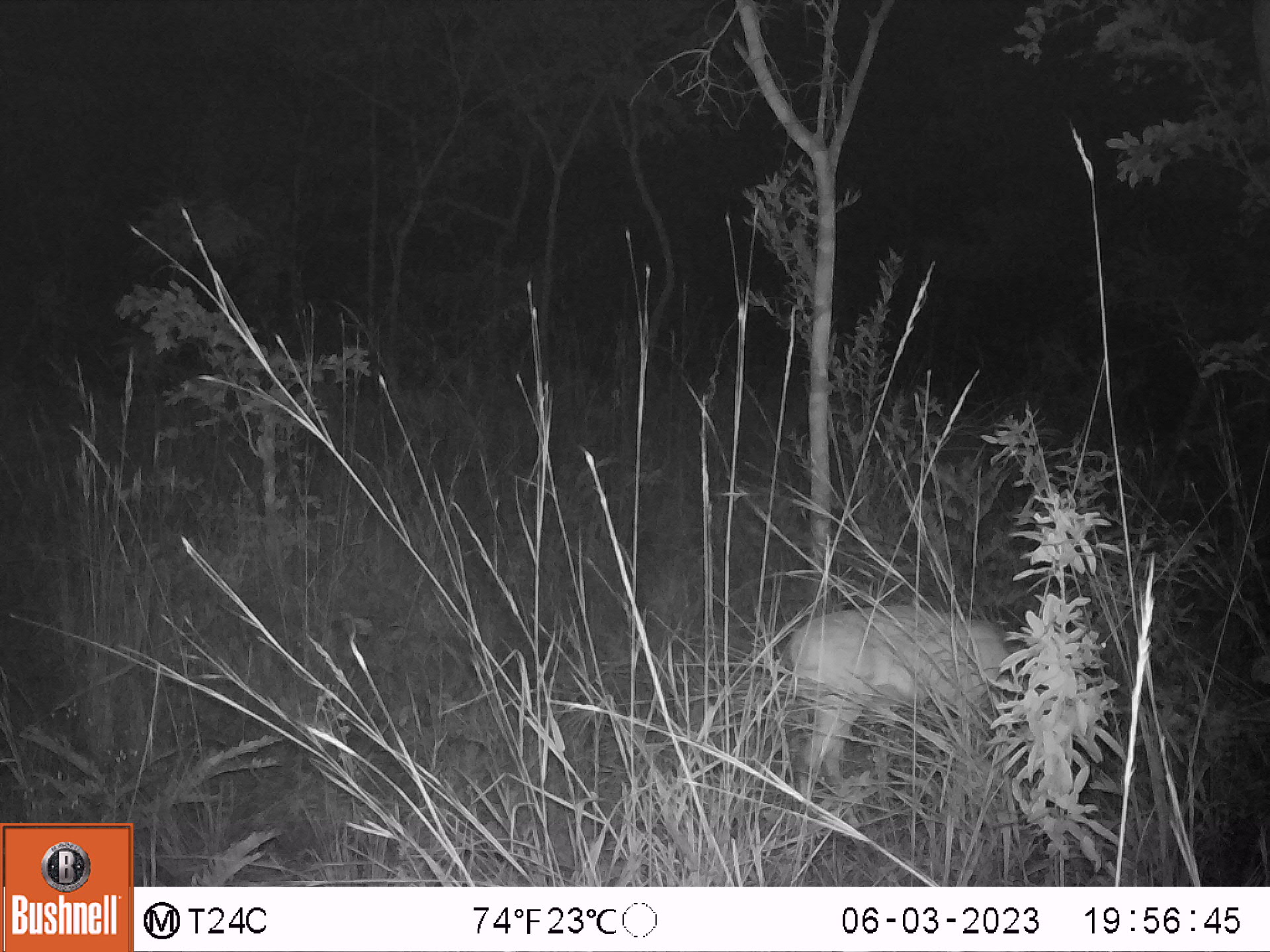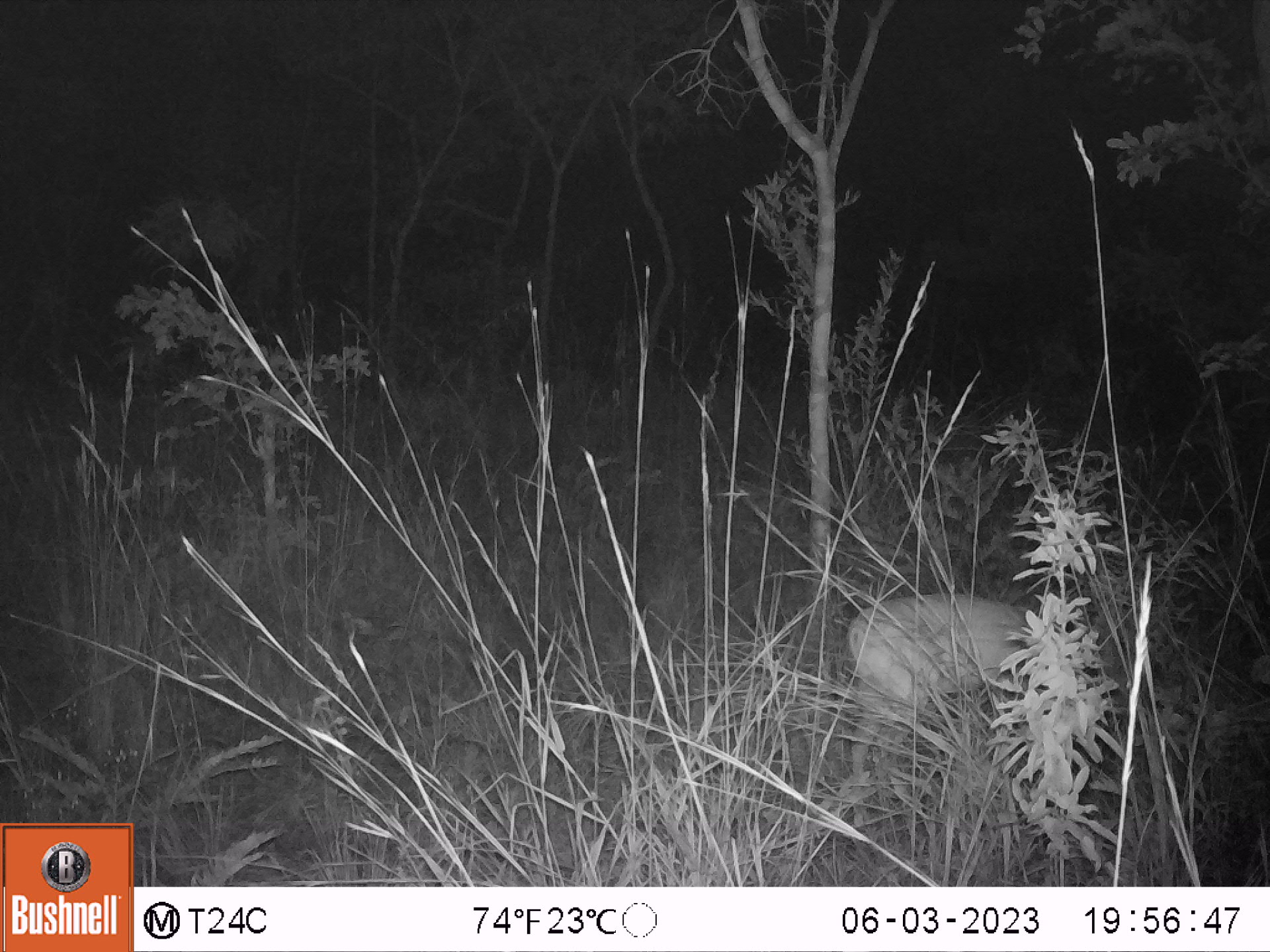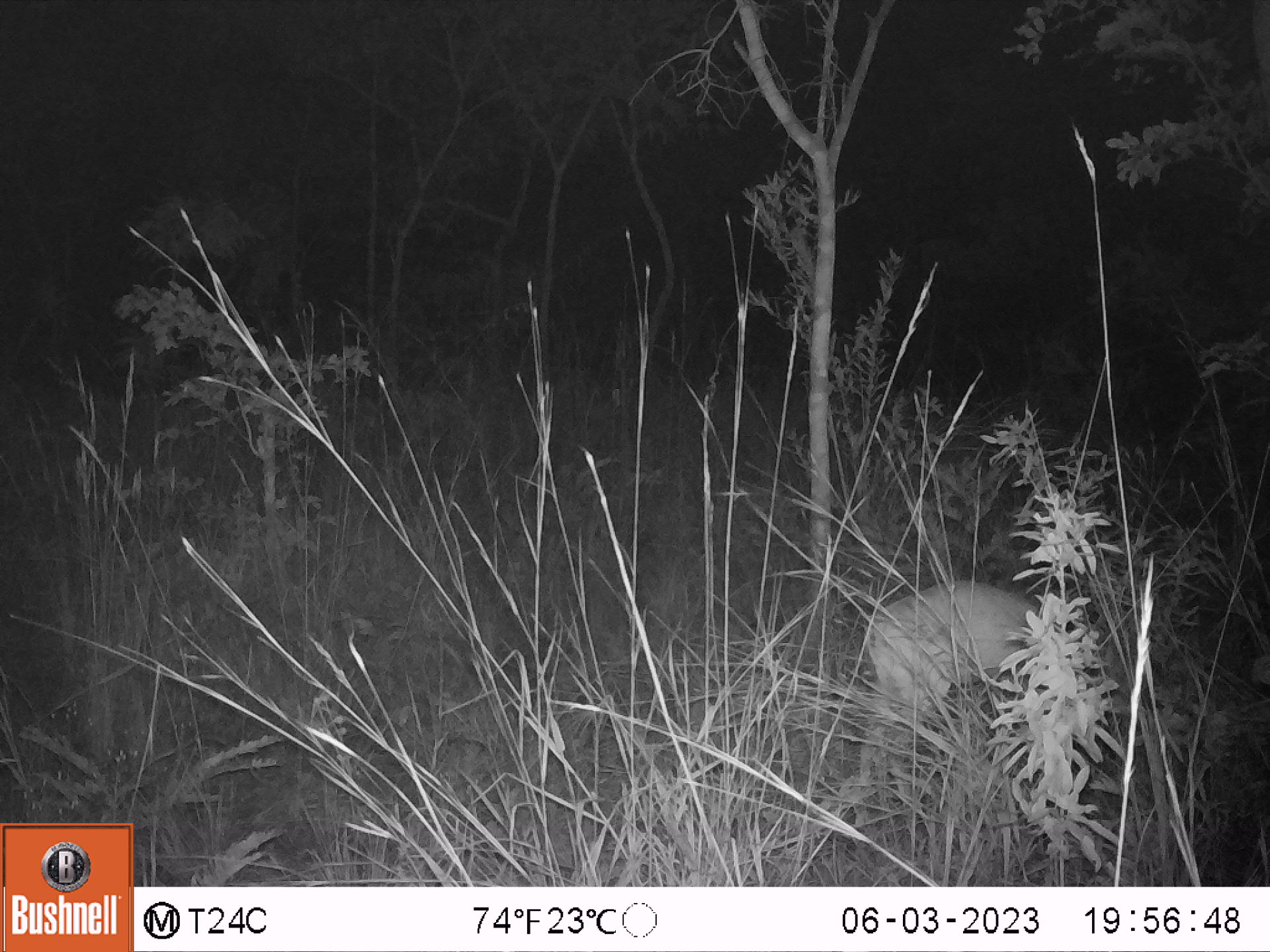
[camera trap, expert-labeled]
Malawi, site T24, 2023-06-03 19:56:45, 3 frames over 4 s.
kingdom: Animalia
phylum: Chordata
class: Mammalia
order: Artiodactyla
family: Bovidae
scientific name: Antilopinae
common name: small antelope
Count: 1.